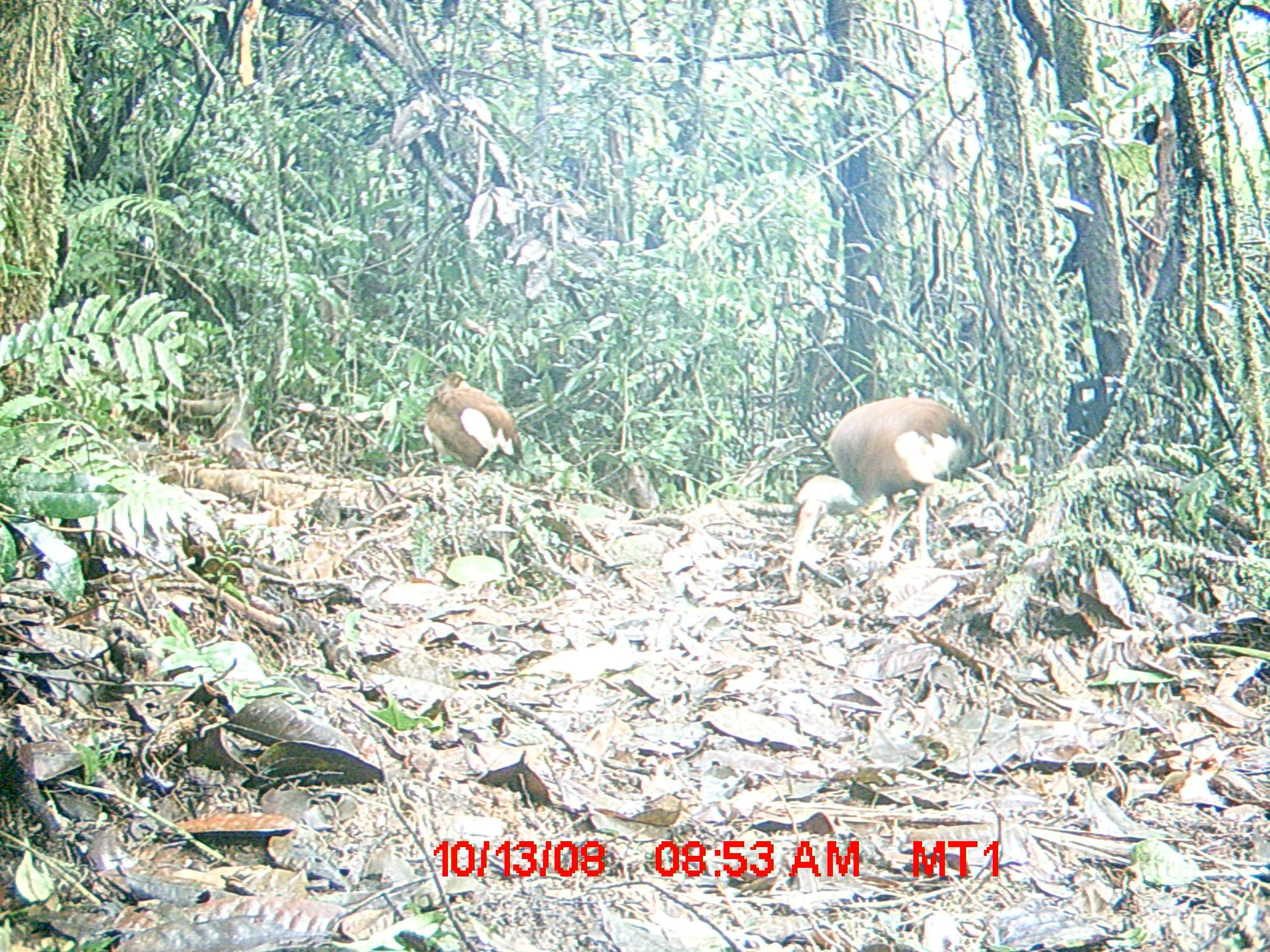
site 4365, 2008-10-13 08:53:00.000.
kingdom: Animalia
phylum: Chordata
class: Aves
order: Pelecaniformes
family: Threskiornithidae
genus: Lophotibis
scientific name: Lophotibis cristata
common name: madagascan ibis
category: lophotibis cristataa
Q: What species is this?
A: Lophotibis cristataa (madagascan ibis) (Lophotibis cristata).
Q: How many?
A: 2.